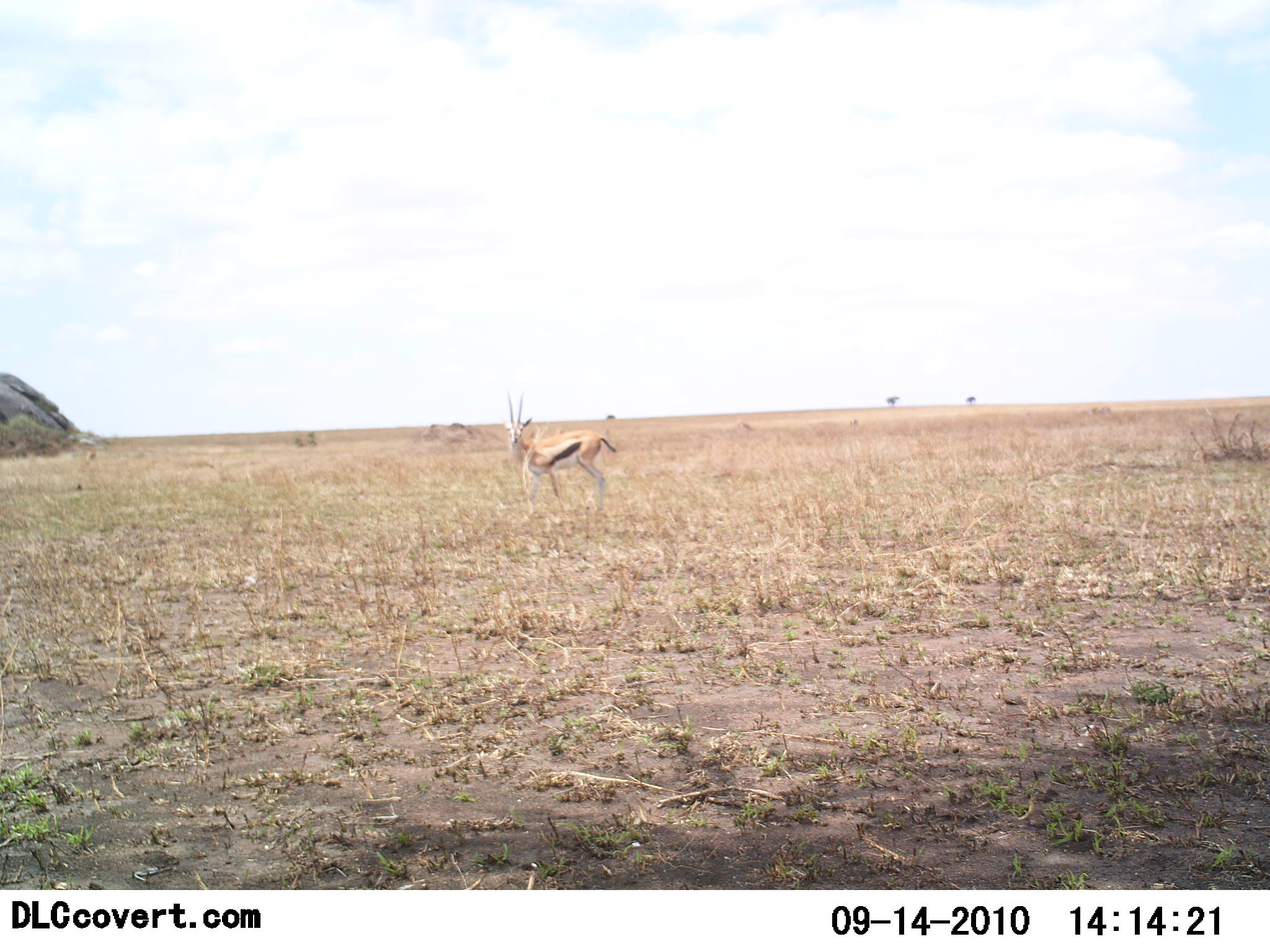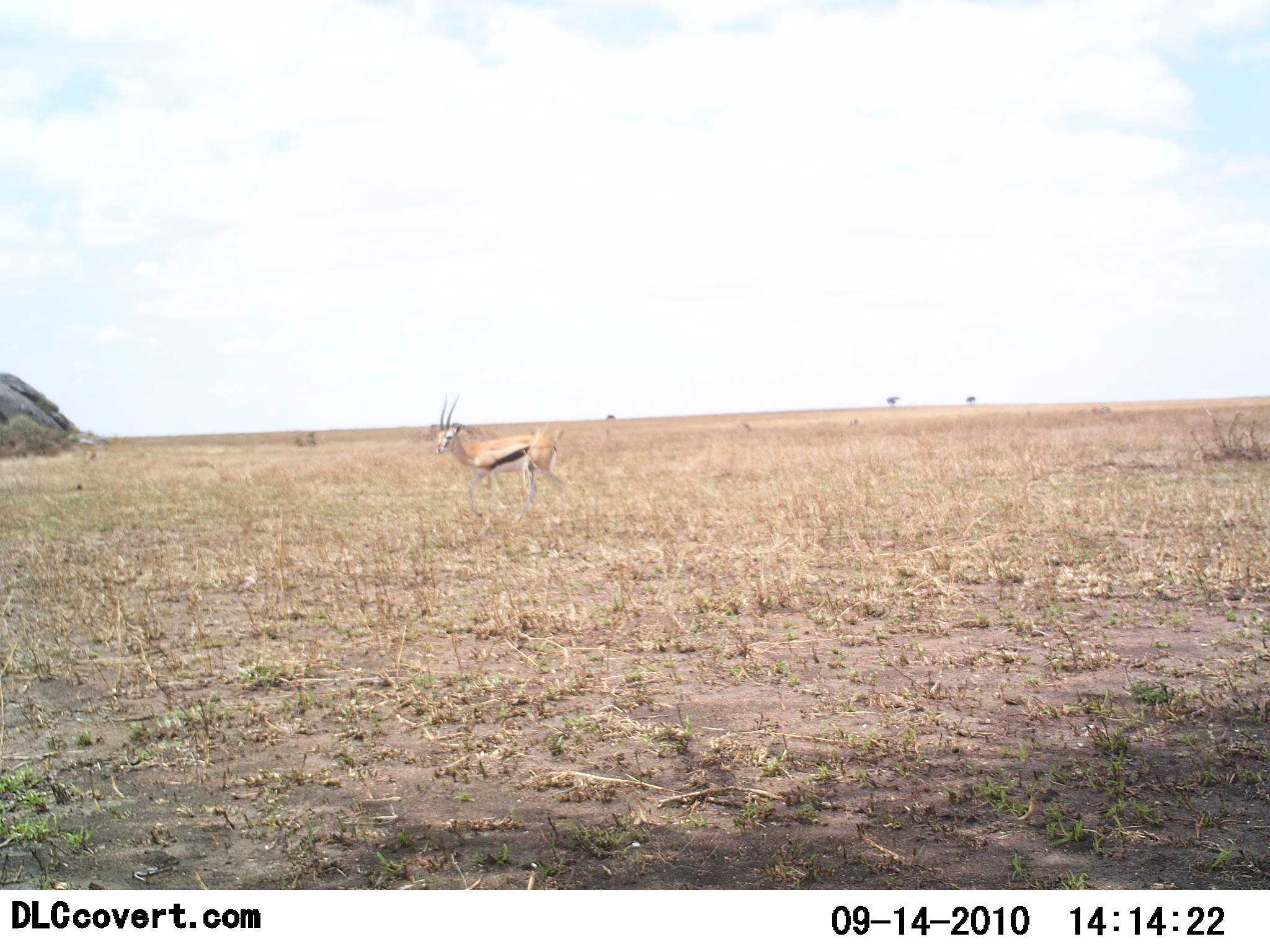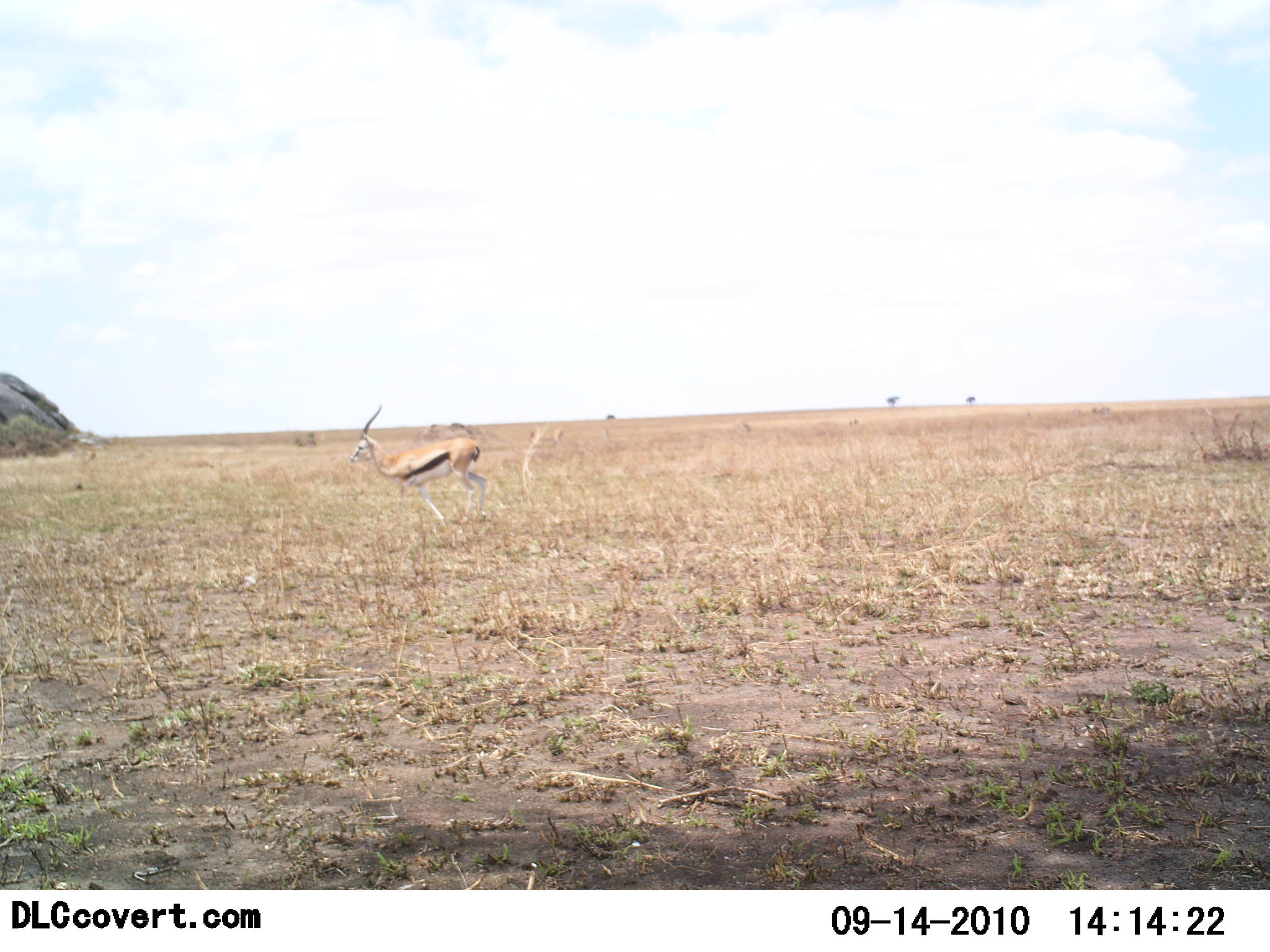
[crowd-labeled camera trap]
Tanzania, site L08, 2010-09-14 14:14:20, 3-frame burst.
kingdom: Animalia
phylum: Chordata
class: Mammalia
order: Artiodactyla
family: Bovidae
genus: Eudorcas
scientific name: Eudorcas thomsonii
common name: thomson's gazelle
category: gazellethomsons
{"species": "gazellethomsons (thomson's gazelle) (Eudorcas thomsonii)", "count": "1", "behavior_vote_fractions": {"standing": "23%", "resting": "0%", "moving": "92%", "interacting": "0%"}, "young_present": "0%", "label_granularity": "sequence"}